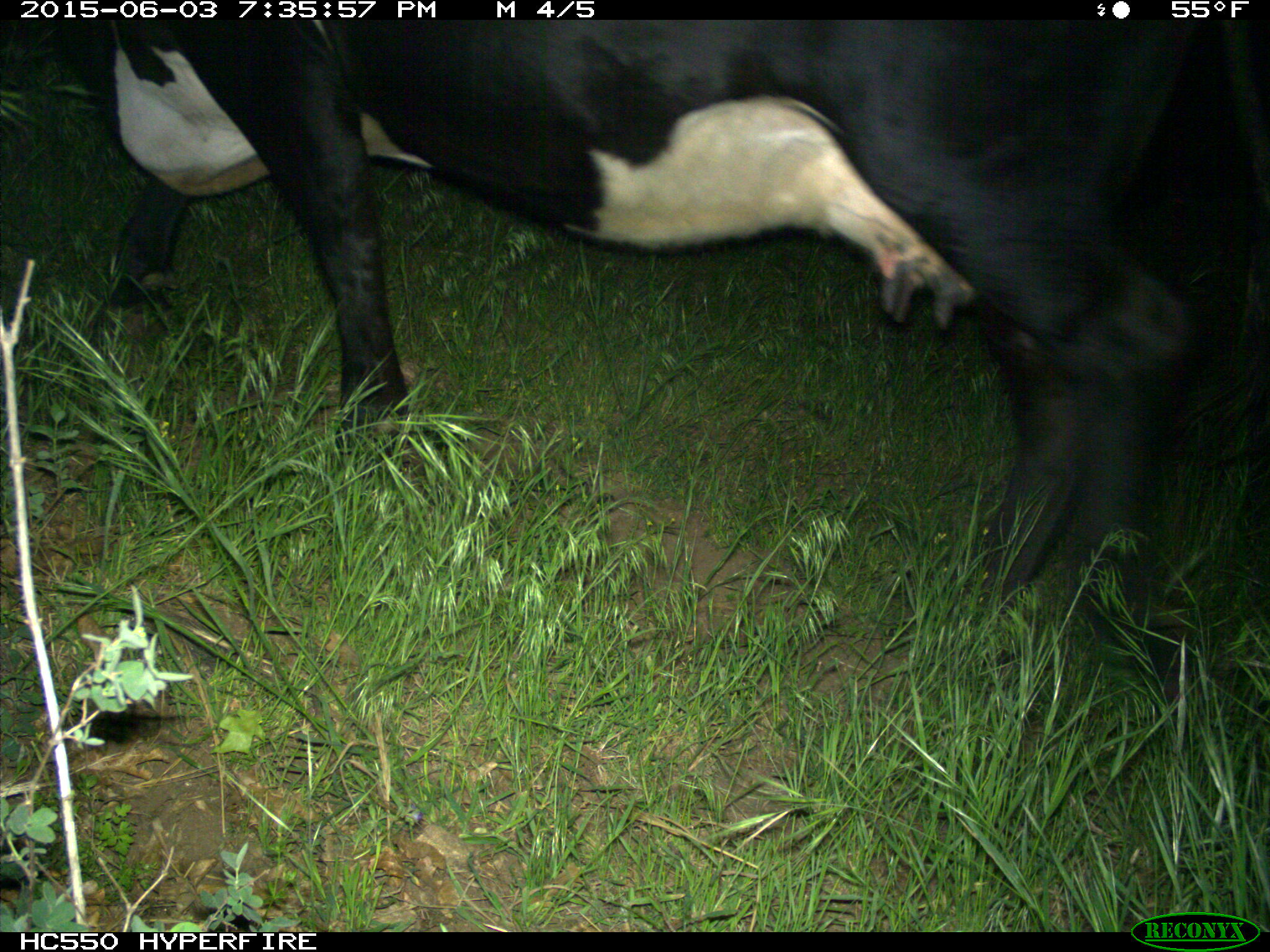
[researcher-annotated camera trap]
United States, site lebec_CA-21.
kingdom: Animalia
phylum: Chordata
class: Mammalia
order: Artiodactyla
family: Bovidae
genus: Bos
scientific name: Bos taurus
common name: domestic cow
Bos taurus (domestic cow).